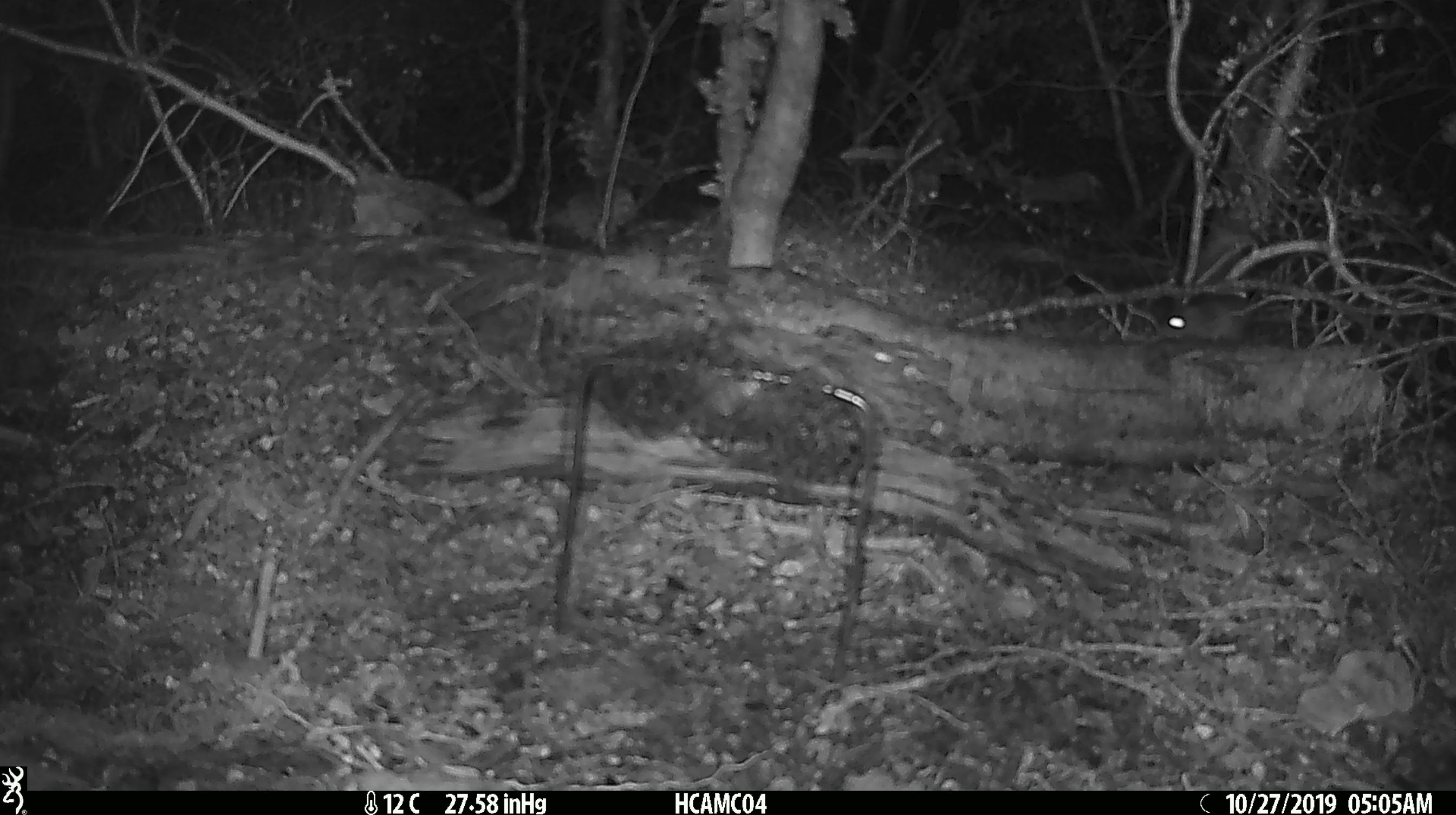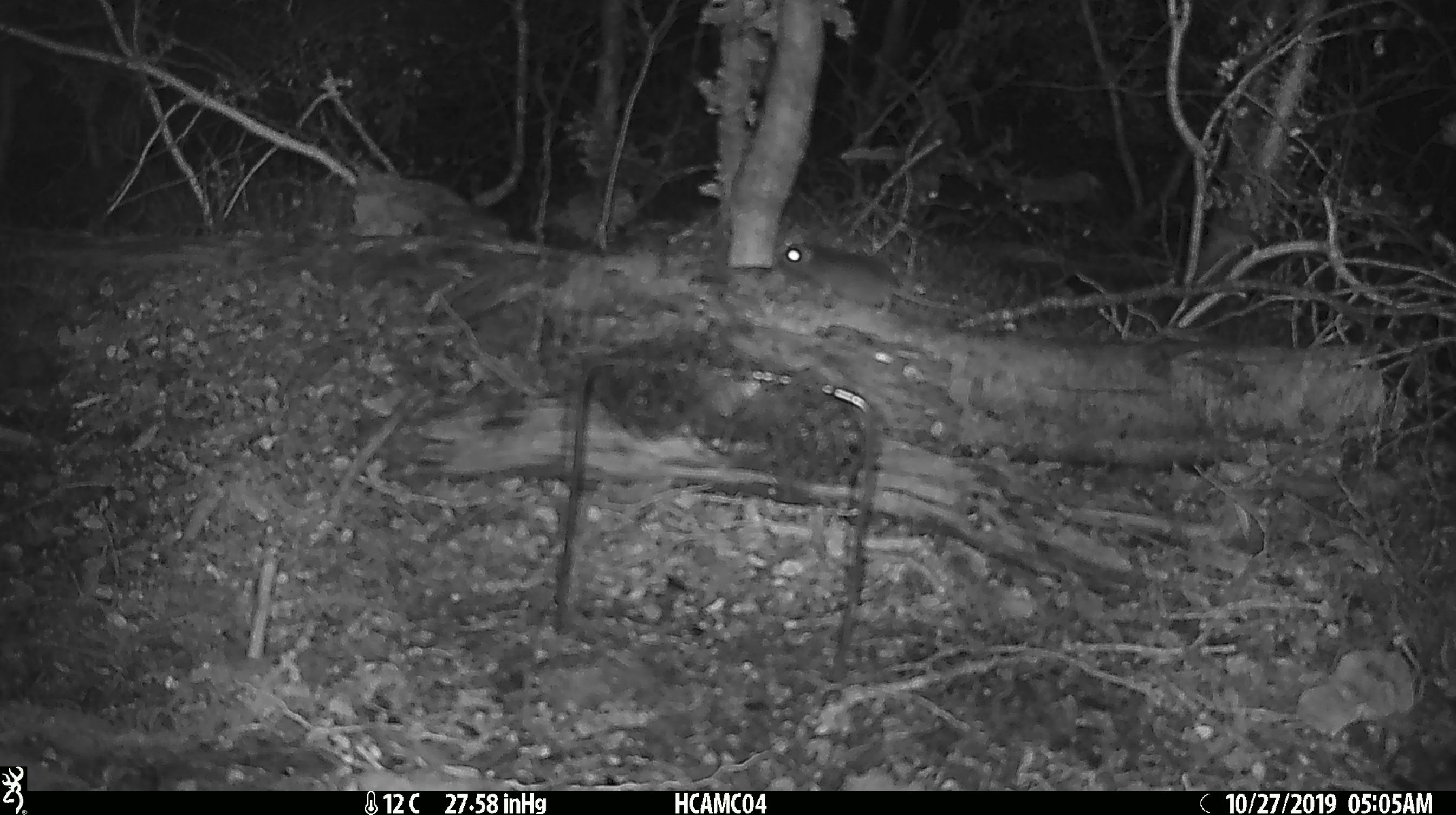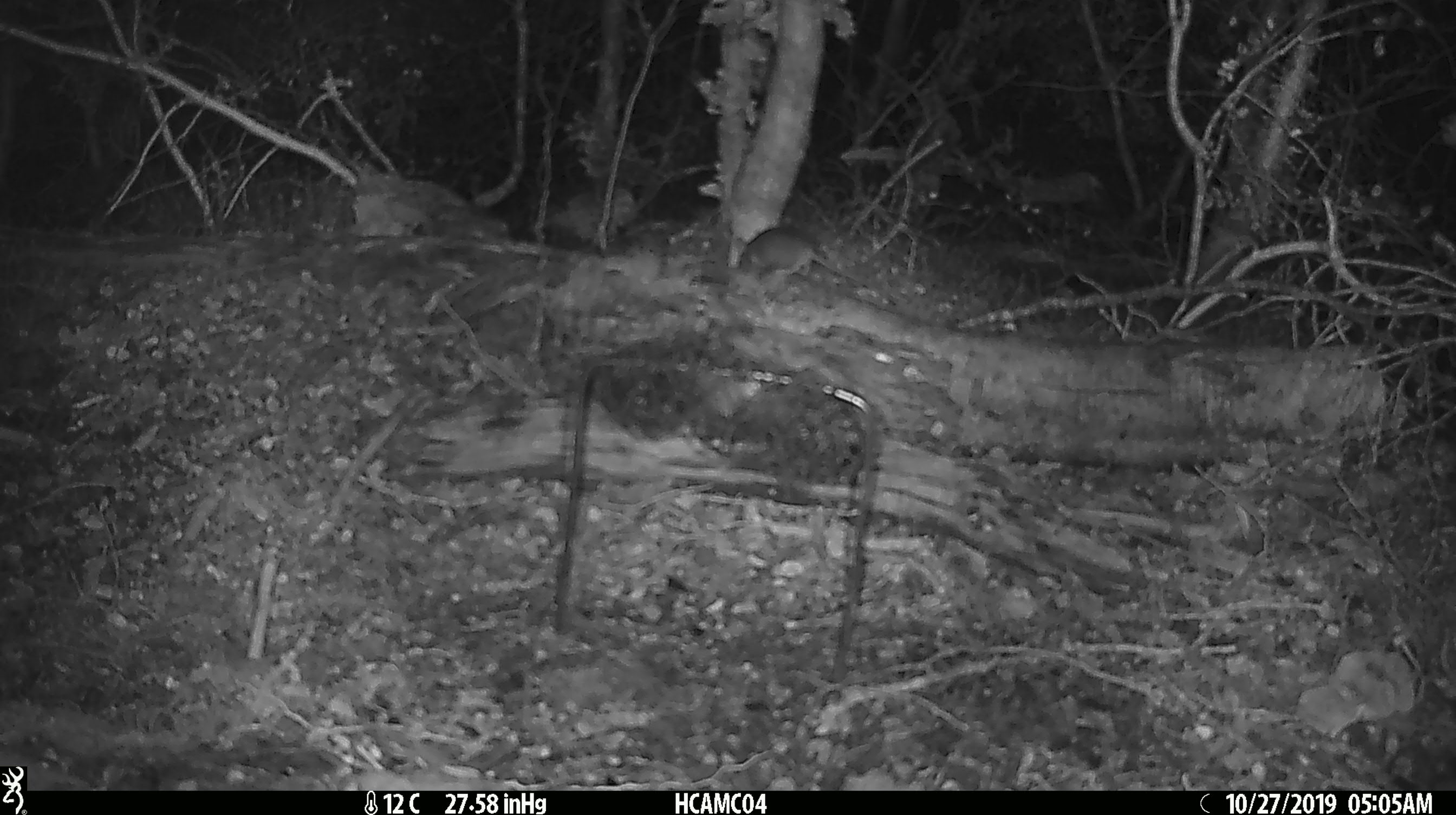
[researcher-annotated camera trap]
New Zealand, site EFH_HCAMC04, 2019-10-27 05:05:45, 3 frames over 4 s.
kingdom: Animalia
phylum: Chordata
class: Mammalia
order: Rodentia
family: Muridae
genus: Mus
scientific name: Mus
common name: mouse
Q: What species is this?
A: Mouse (Mus).